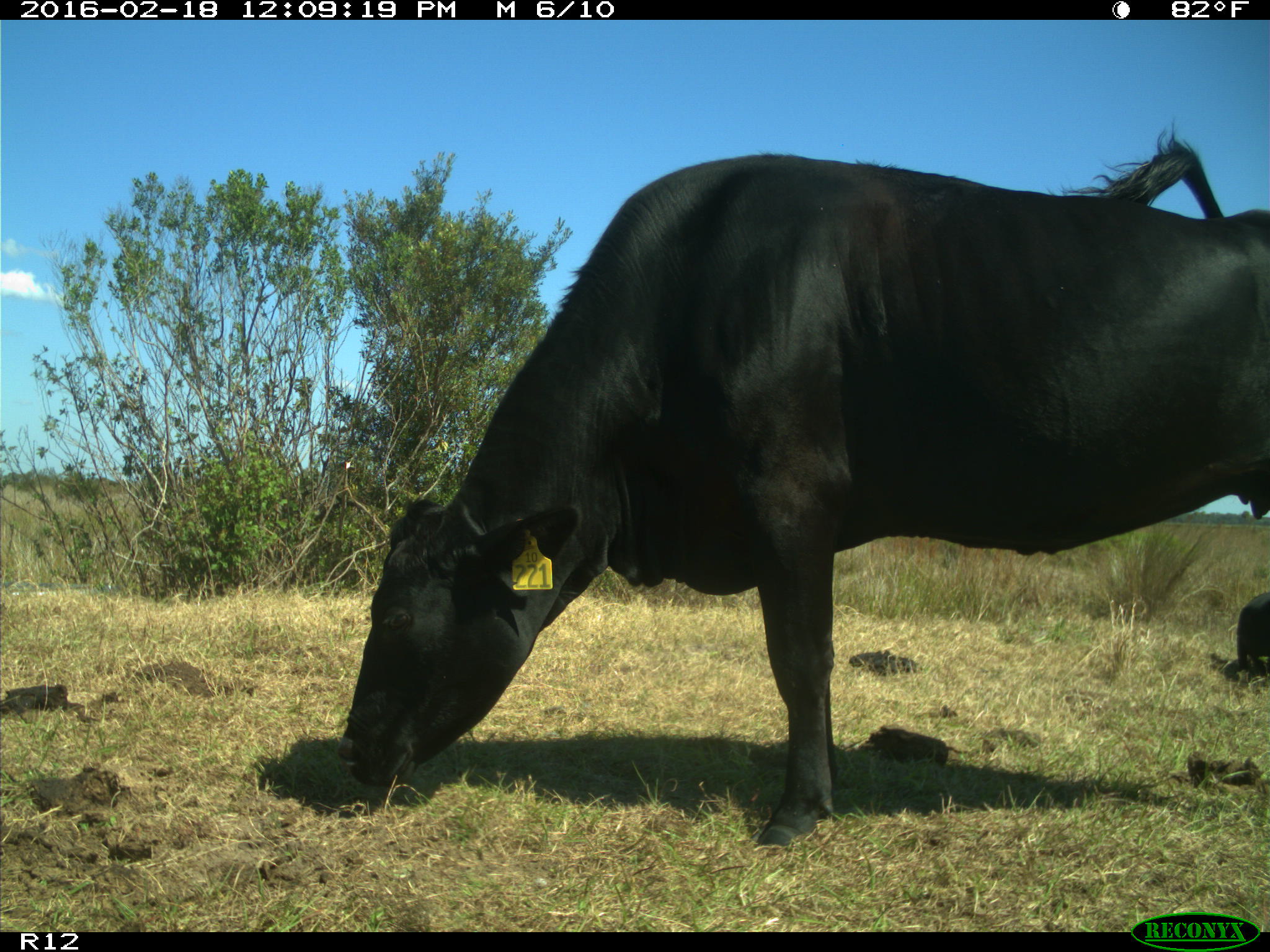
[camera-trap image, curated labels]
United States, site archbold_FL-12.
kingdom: Animalia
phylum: Chordata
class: Mammalia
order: Artiodactyla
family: Bovidae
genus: Bos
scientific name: Bos taurus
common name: domestic cow